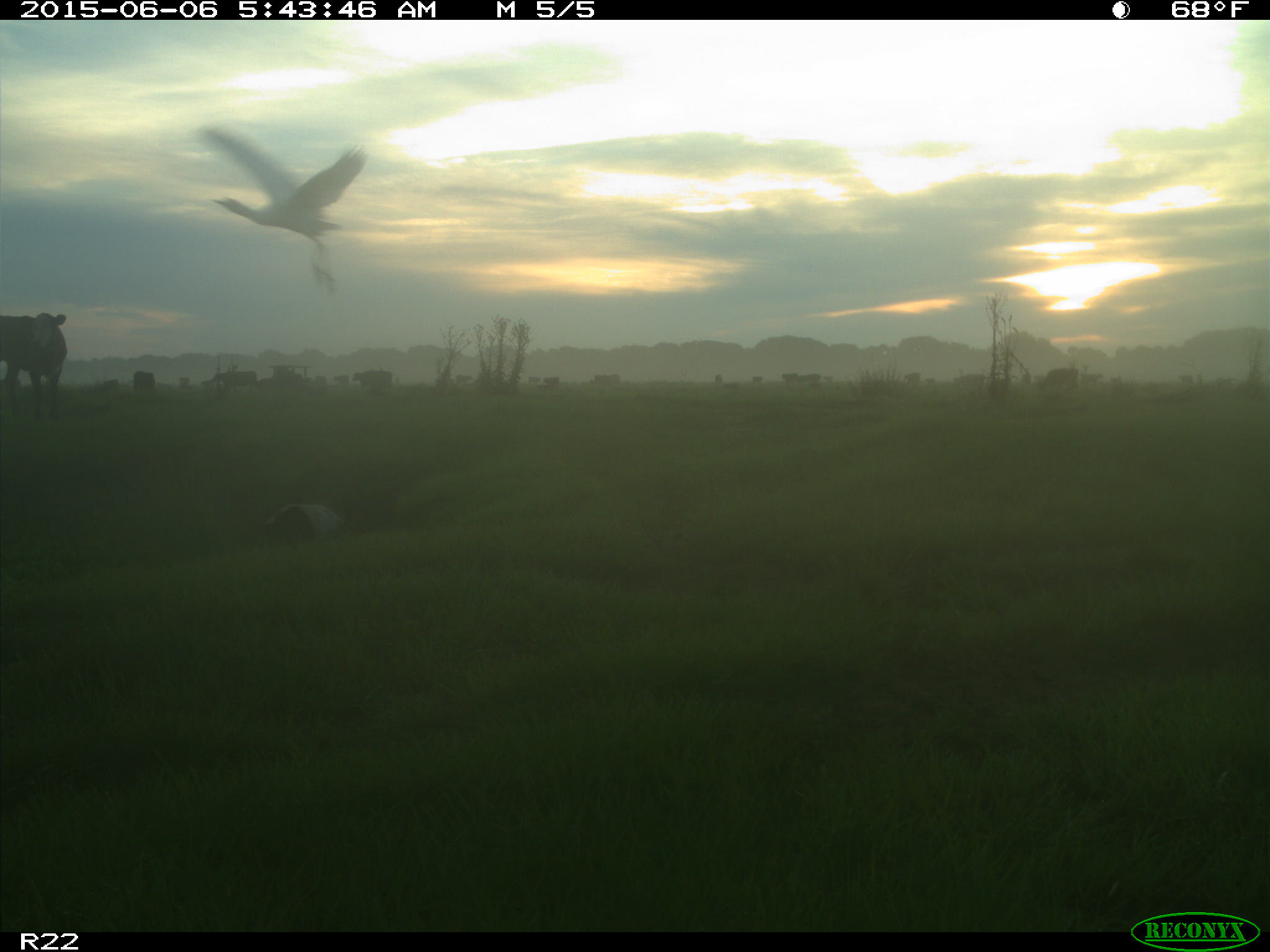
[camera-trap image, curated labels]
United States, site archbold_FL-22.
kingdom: Animalia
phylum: Chordata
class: Mammalia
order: Artiodactyla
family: Bovidae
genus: Bos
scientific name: Bos taurus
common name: domestic cow